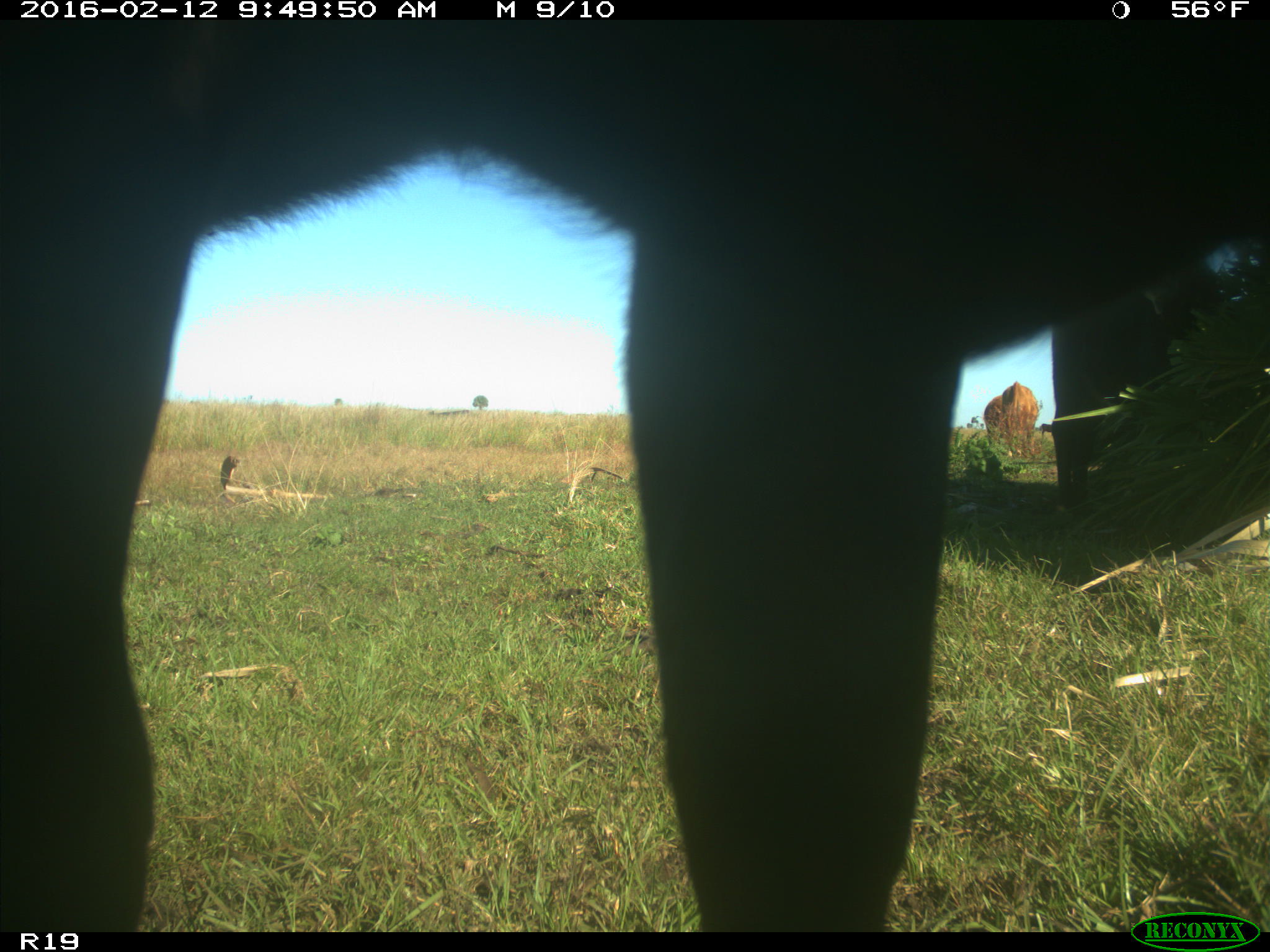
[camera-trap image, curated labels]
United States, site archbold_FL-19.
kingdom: Animalia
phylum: Chordata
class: Mammalia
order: Artiodactyla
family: Bovidae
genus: Bos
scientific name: Bos taurus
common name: domestic cow